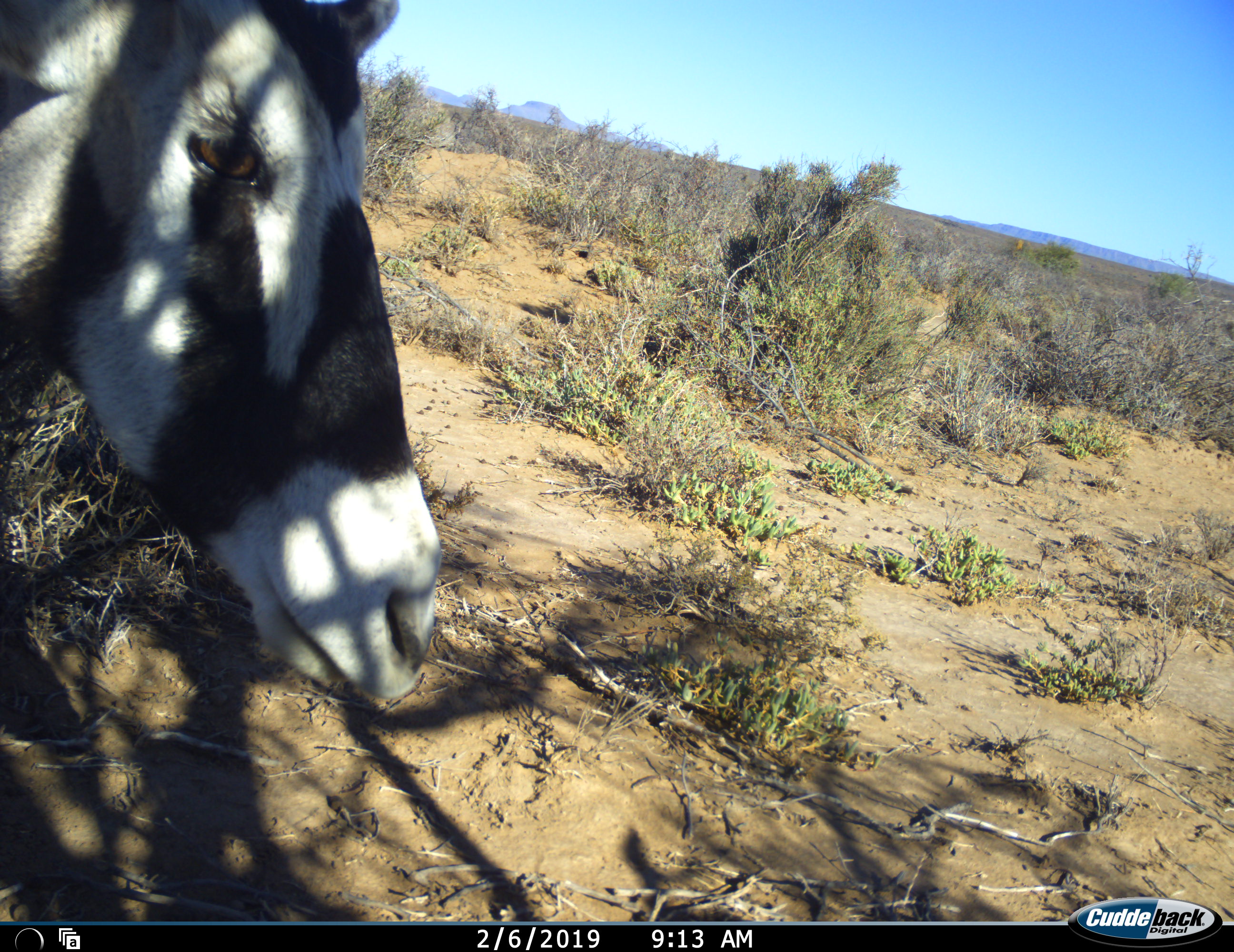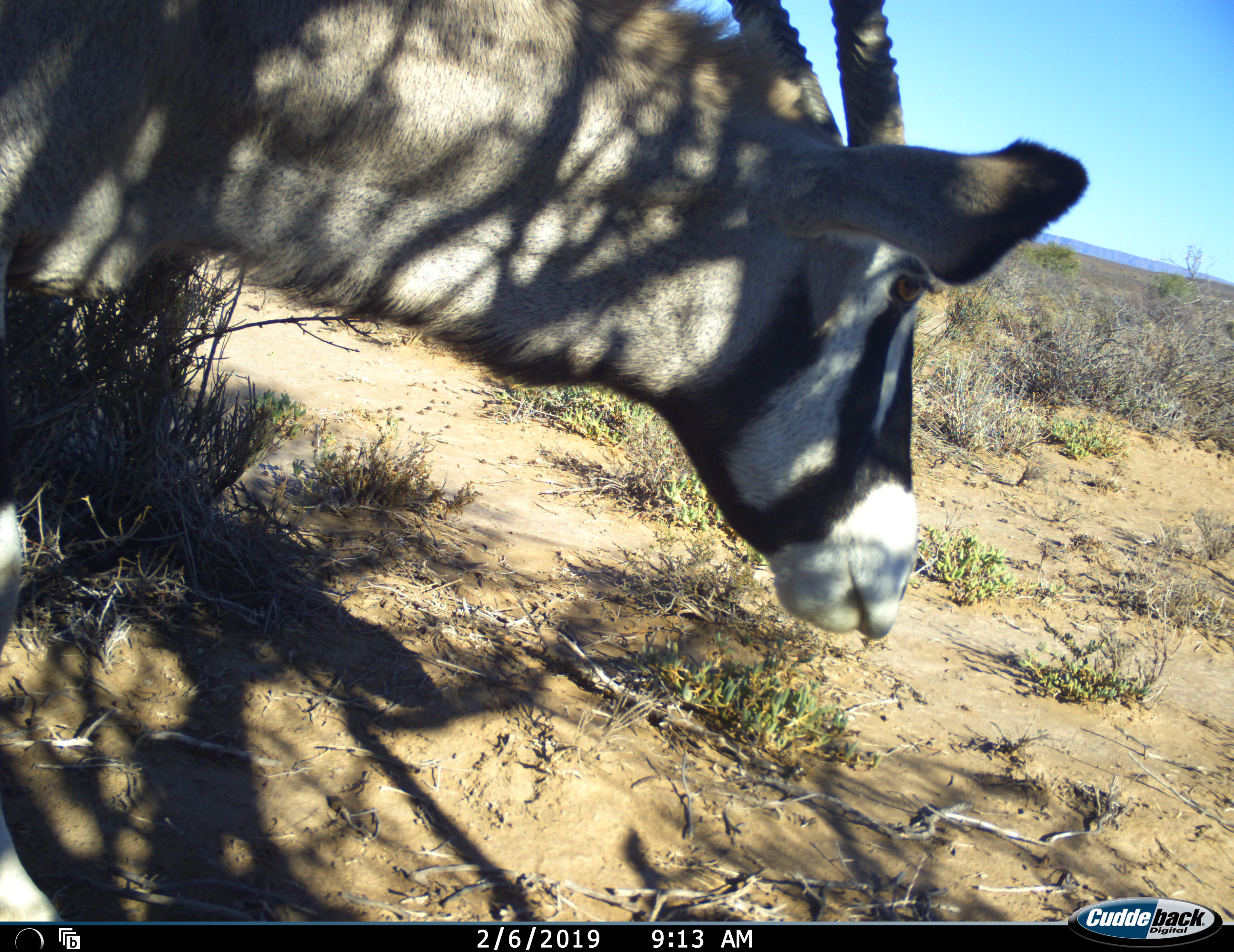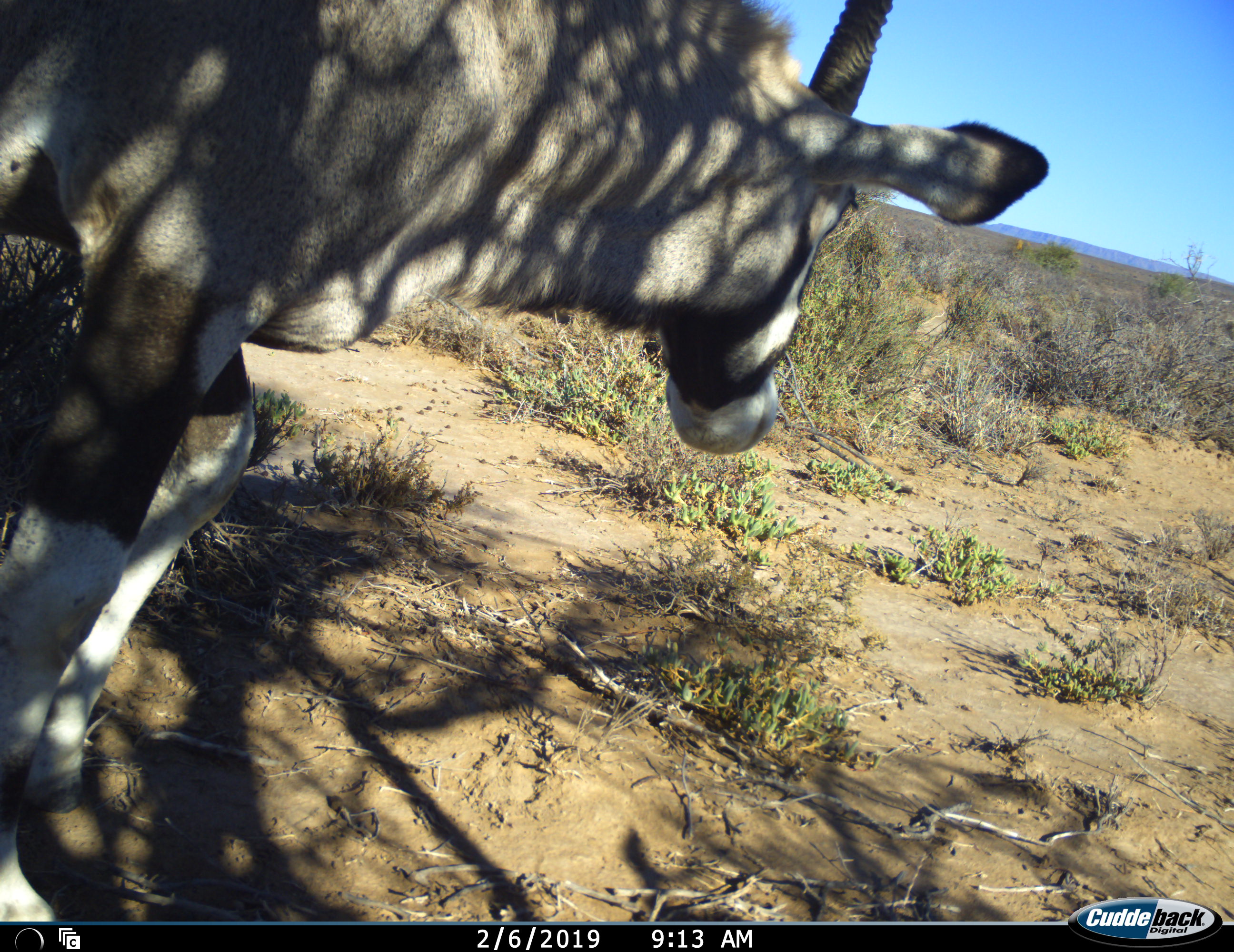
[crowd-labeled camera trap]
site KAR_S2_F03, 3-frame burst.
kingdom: Animalia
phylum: Chordata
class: Mammalia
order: Artiodactyla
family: Bovidae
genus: Oryx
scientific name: Oryx gazella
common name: gemsbok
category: oryx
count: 1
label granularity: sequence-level